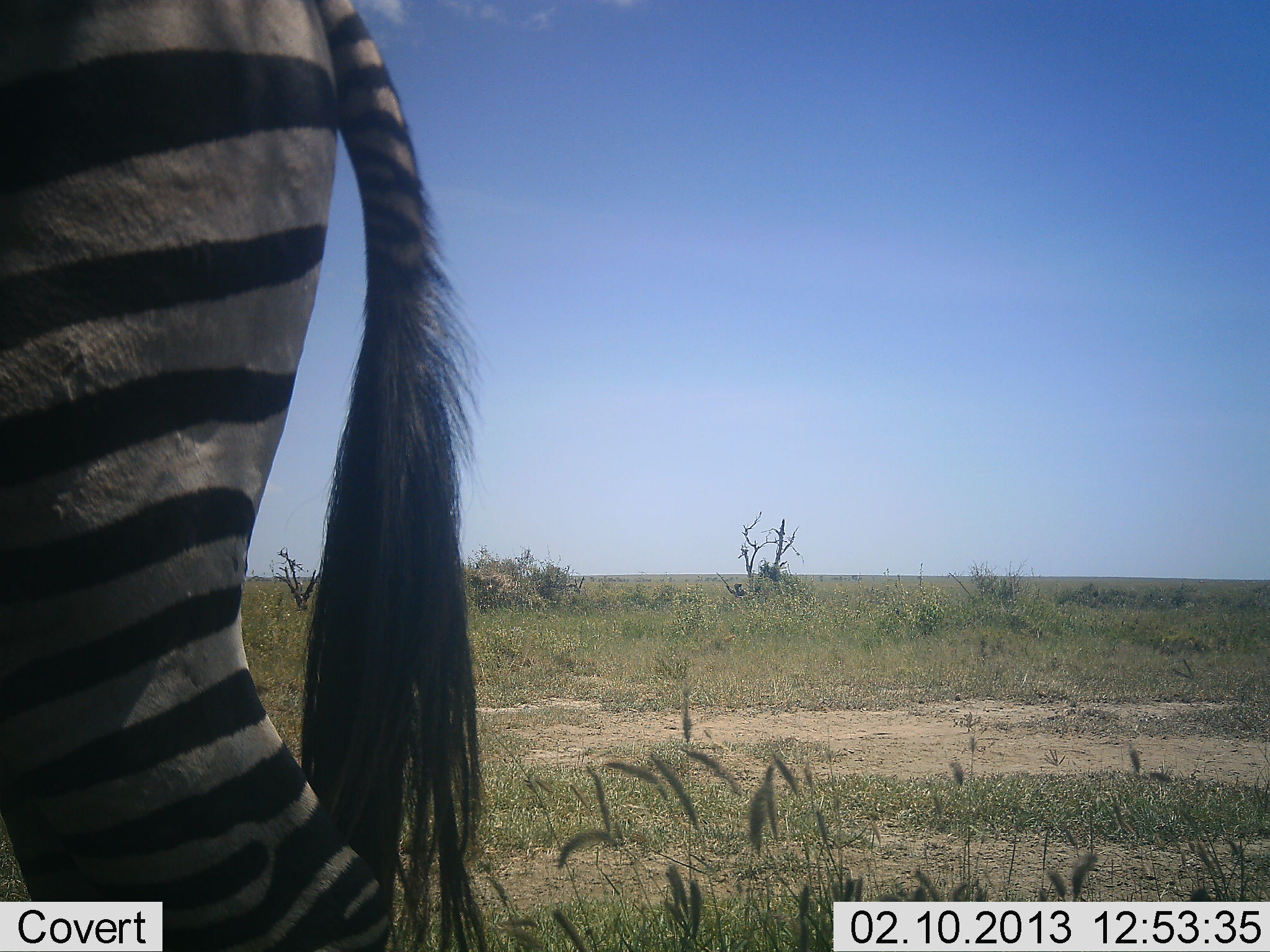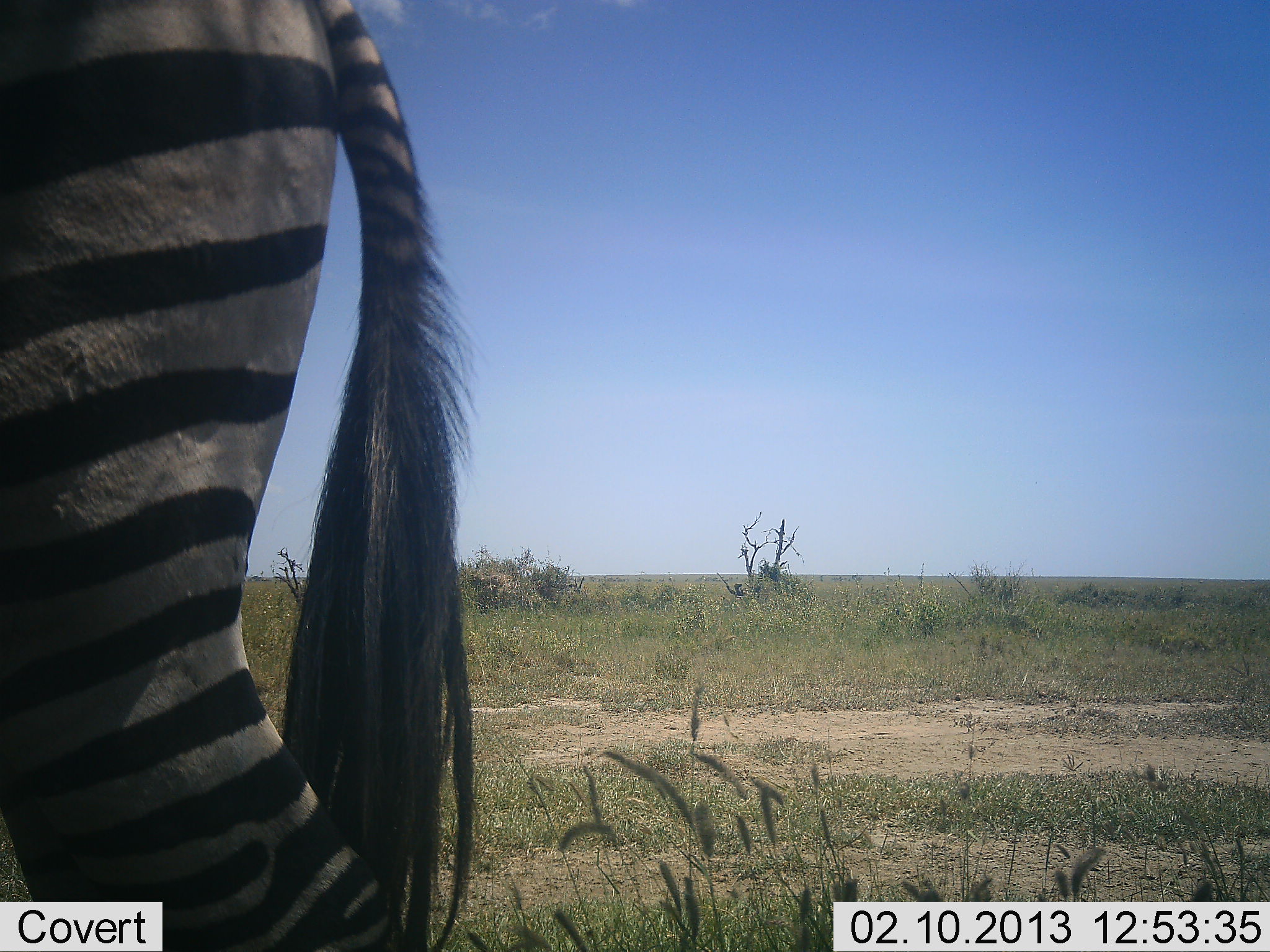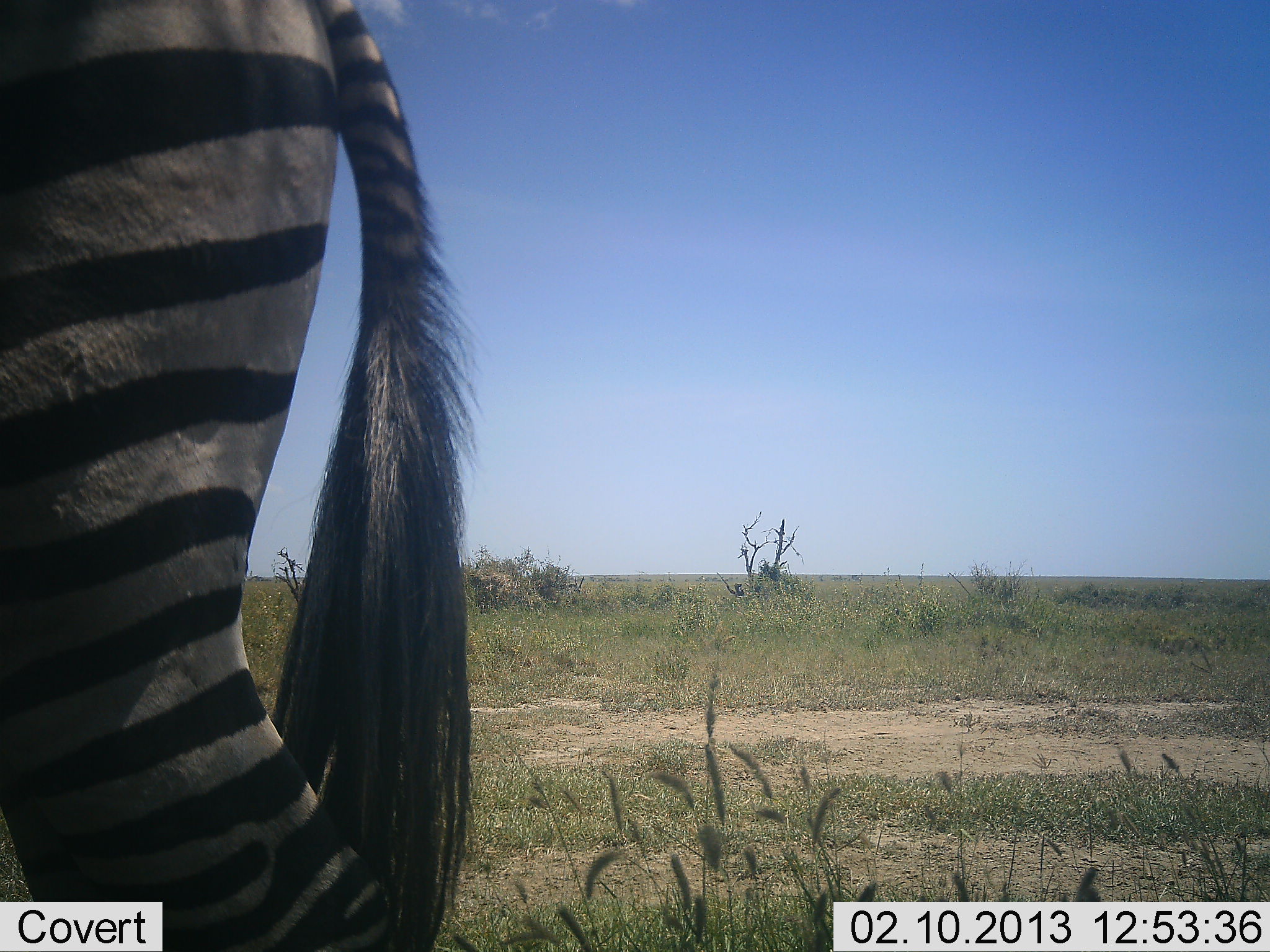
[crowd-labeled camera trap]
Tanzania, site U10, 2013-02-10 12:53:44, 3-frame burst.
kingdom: Animalia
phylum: Chordata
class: Mammalia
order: Perissodactyla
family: Equidae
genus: Equus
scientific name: Equus quagga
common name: plains zebra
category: zebra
Zebra (plains zebra) (Equus quagga), count 1. Behavior (volunteer vote fractions): standing 91%, resting 0%, moving 9%, interacting 0%. Young present (vote fraction): 0%. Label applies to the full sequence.